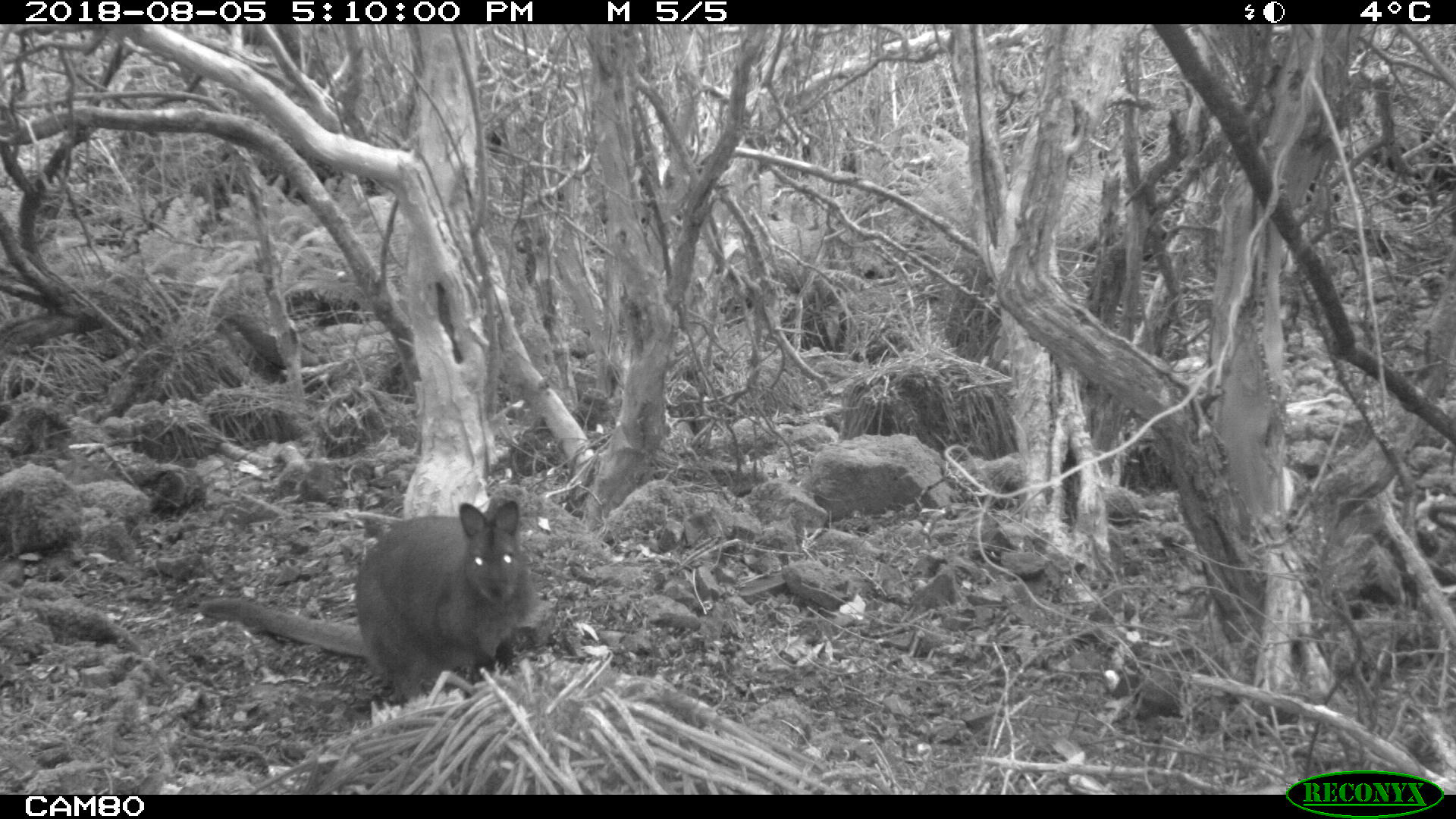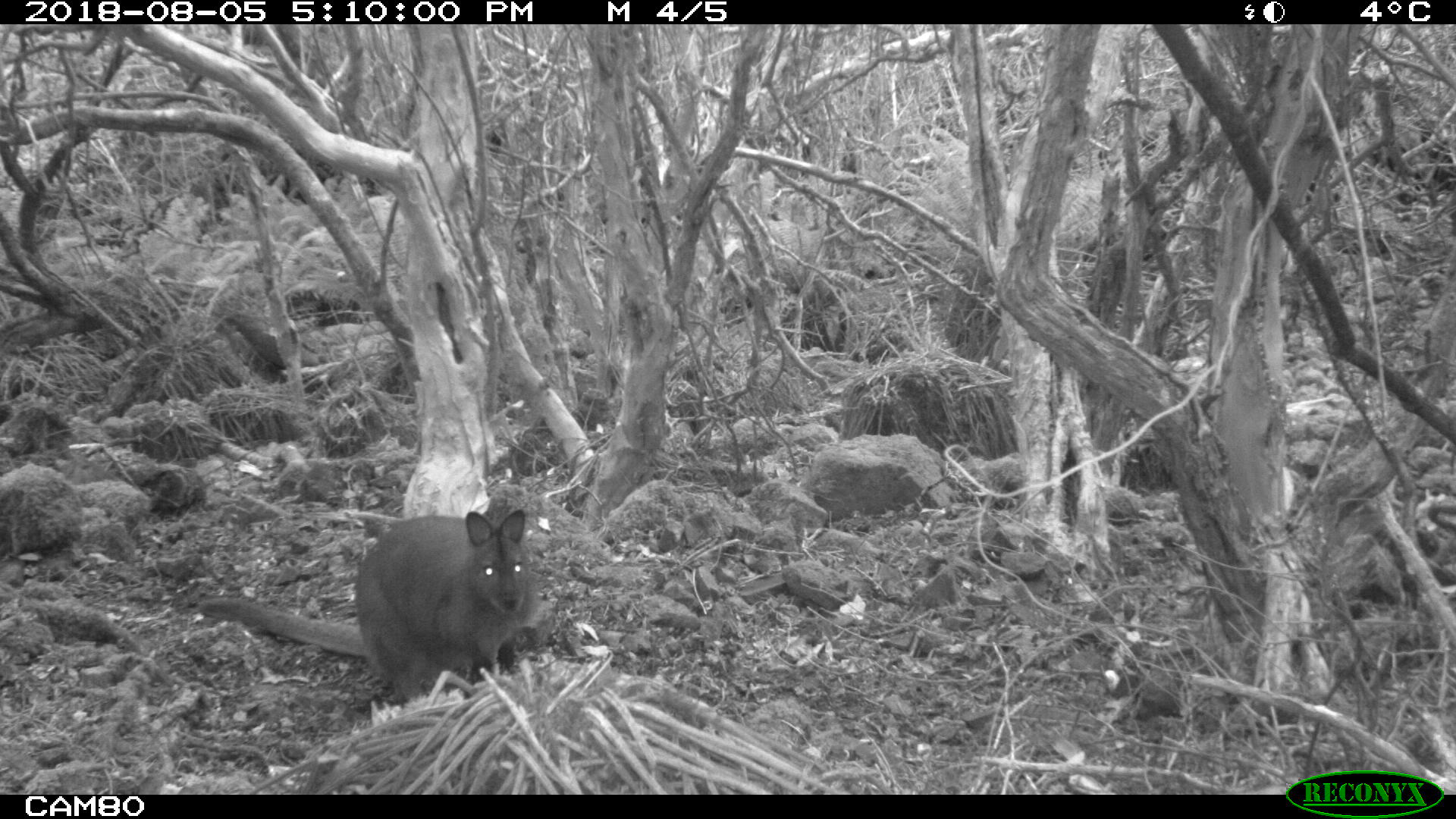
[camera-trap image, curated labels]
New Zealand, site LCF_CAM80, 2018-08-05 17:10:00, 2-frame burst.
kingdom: Animalia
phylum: Chordata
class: Mammalia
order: Diprotodontia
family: Macropodidae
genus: Notamacropus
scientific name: Notamacropus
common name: wallaby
Wallaby (Notamacropus).